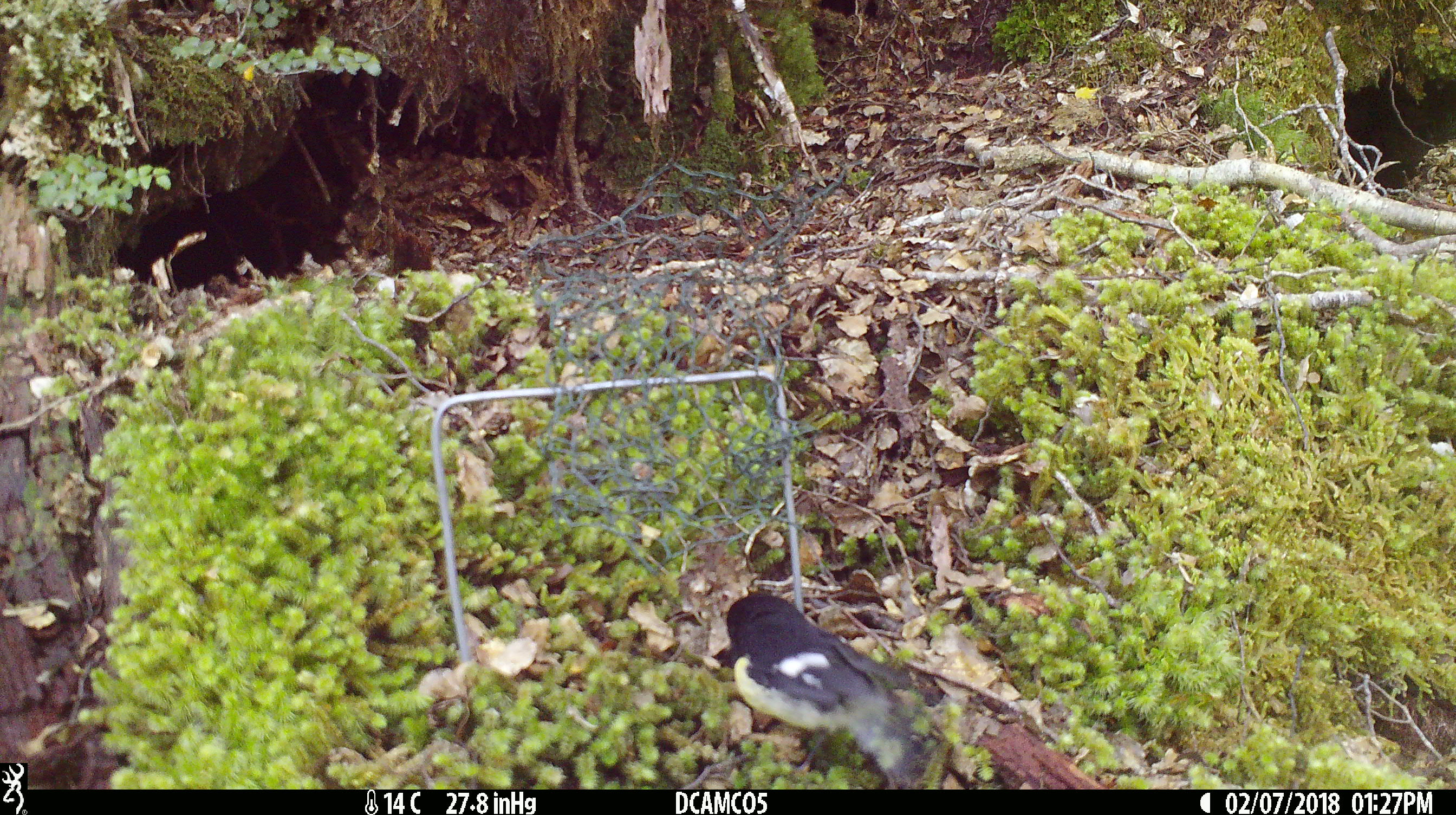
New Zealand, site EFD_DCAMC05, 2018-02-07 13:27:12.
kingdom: Animalia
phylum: Chordata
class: Aves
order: Passeriformes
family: Petroicidae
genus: Petroica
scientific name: Petroica macrocephala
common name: tomtit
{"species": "tomtit (Petroica macrocephala)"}